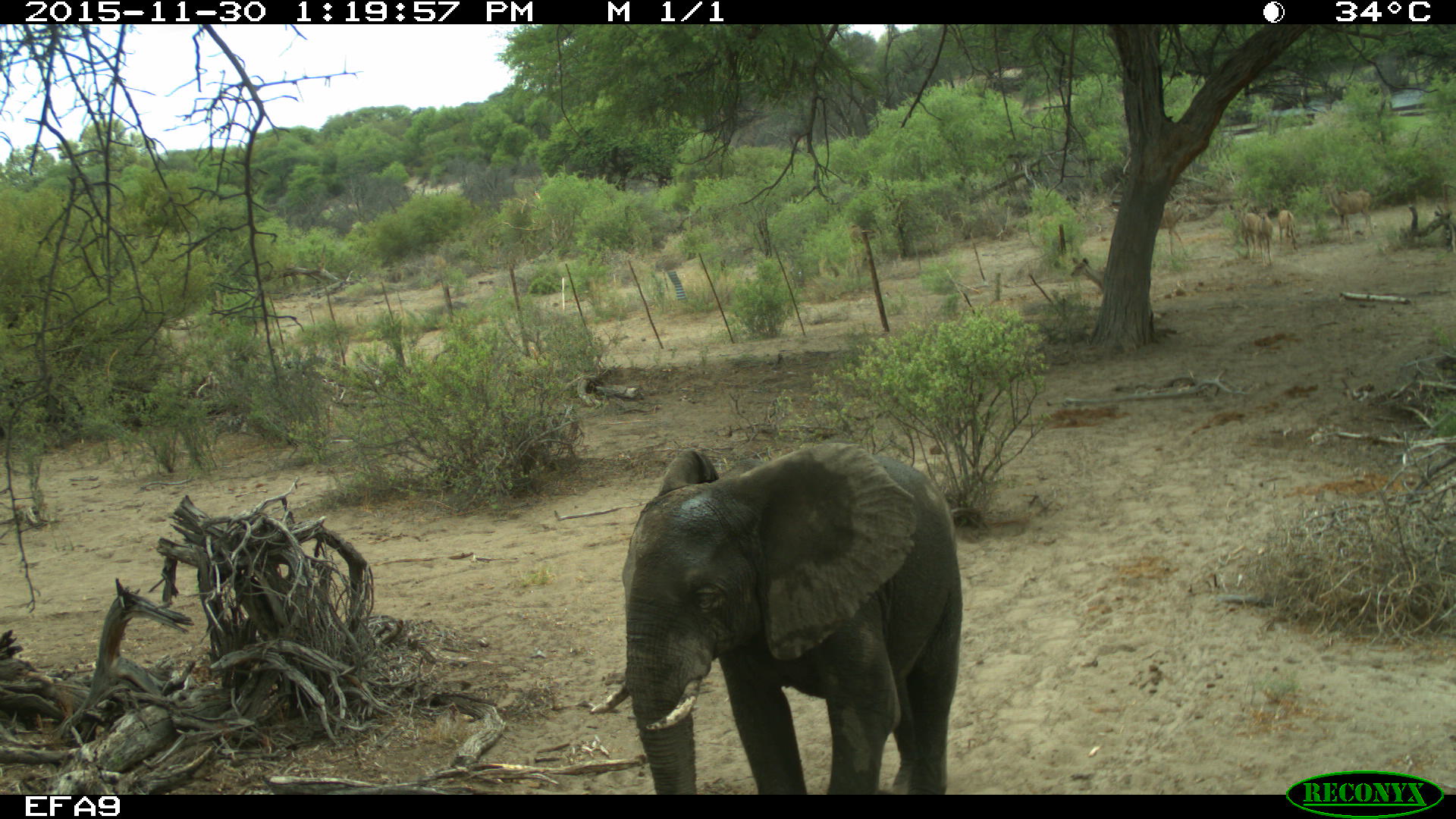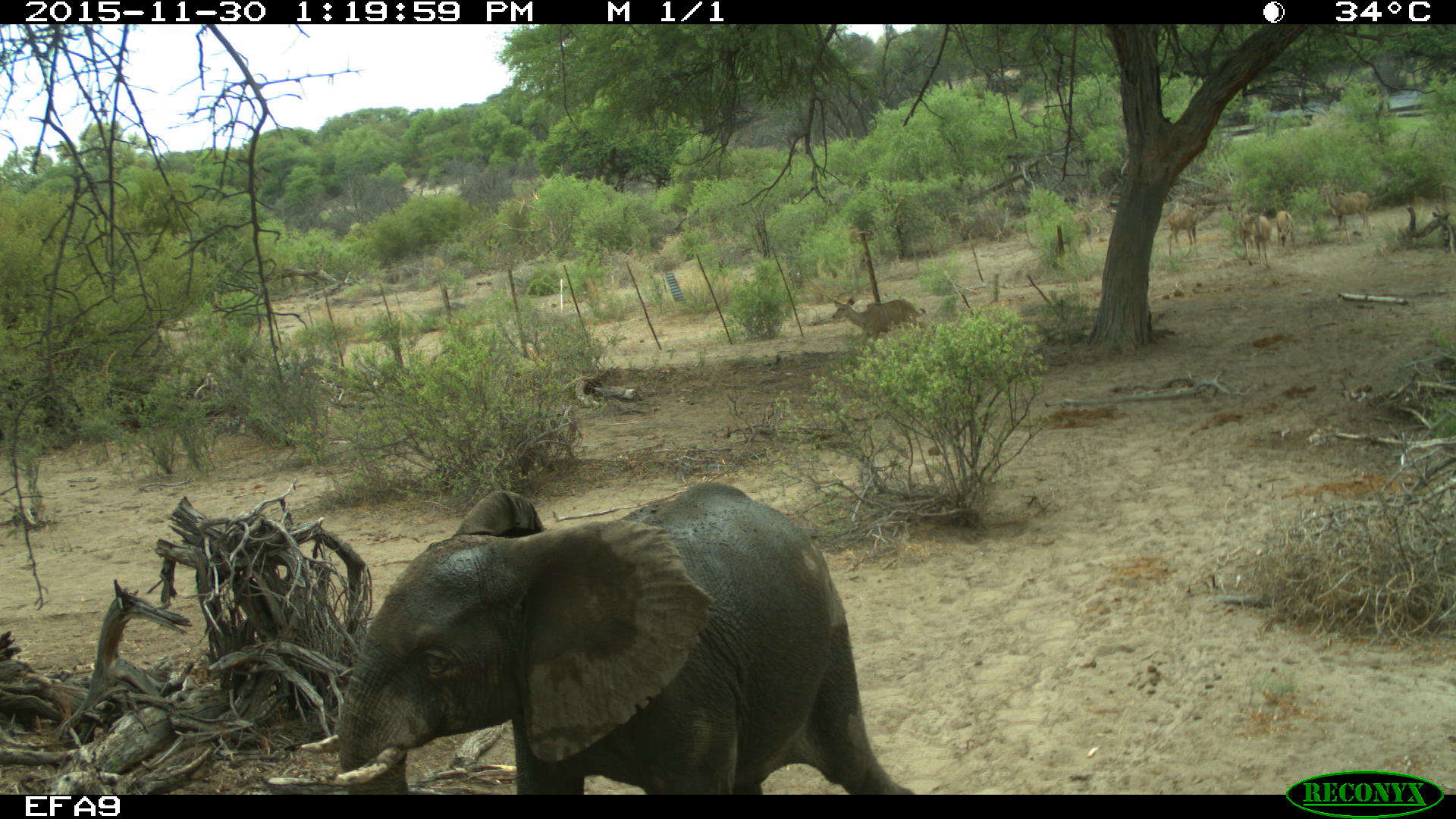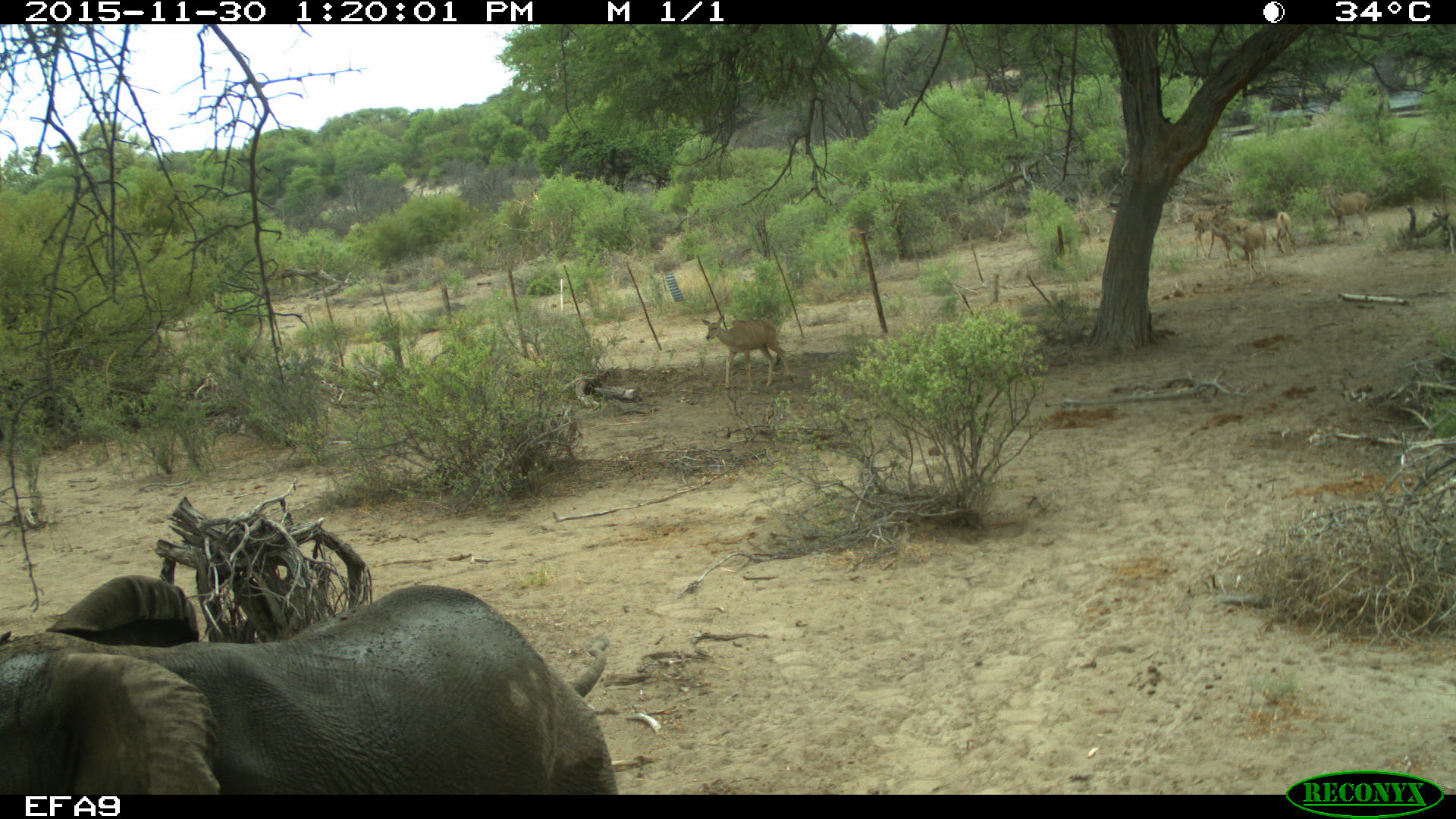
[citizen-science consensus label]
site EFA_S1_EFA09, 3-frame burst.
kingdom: Animalia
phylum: Chordata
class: Mammalia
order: Proboscidea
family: Elephantidae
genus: Loxodonta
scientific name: Loxodonta africana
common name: african bush elephant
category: elephant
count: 1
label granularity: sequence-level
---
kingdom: Animalia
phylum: Chordata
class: Mammalia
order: Artiodactyla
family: Bovidae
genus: Tragelaphus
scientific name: Tragelaphus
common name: kudu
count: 6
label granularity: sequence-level